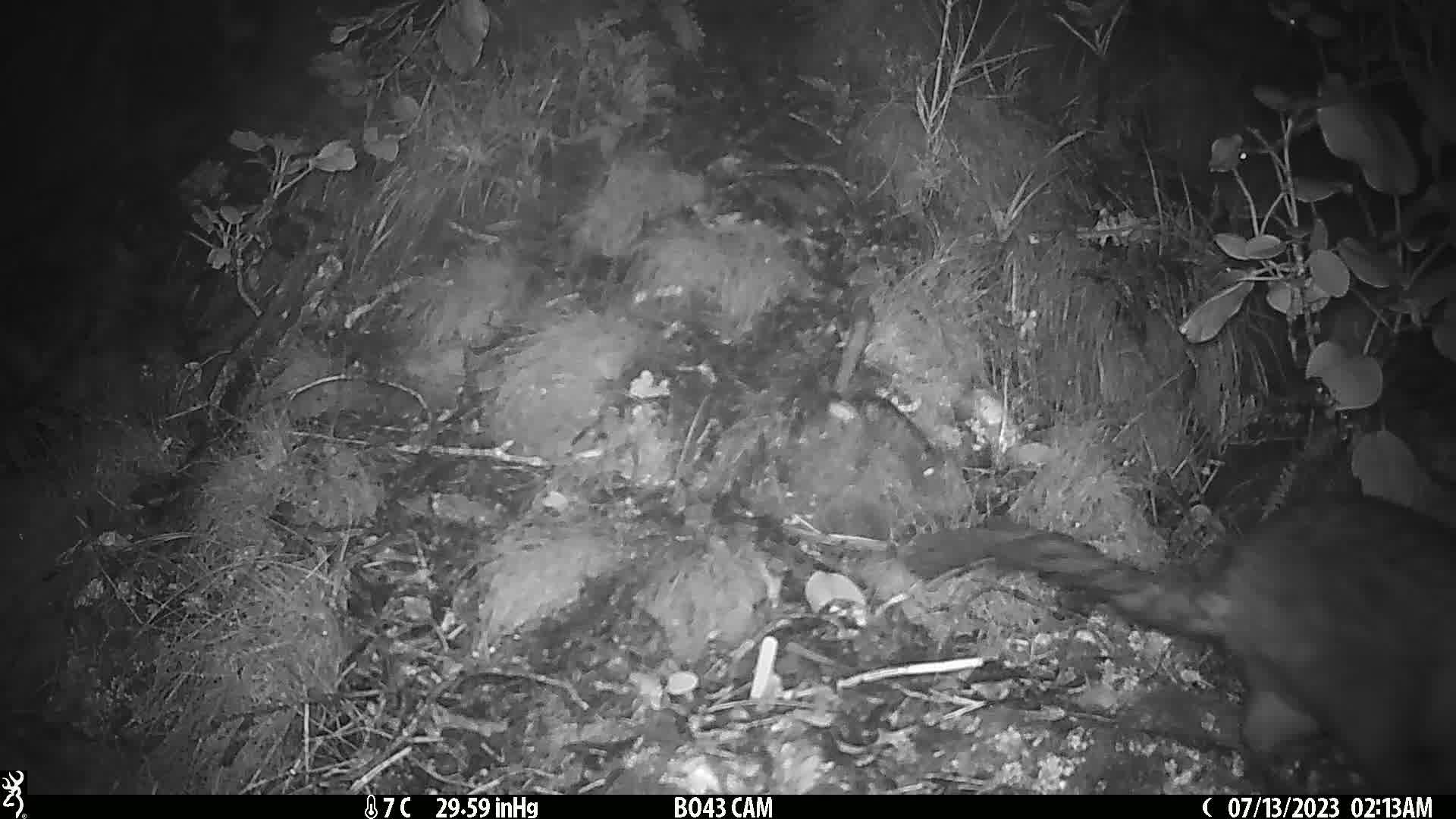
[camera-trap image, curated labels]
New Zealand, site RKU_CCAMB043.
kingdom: Animalia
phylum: Chordata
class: Mammalia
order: Diprotodontia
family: Phalangeridae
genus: Trichosurus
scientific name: Trichosurus vulpecula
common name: common brushtail possum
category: possum